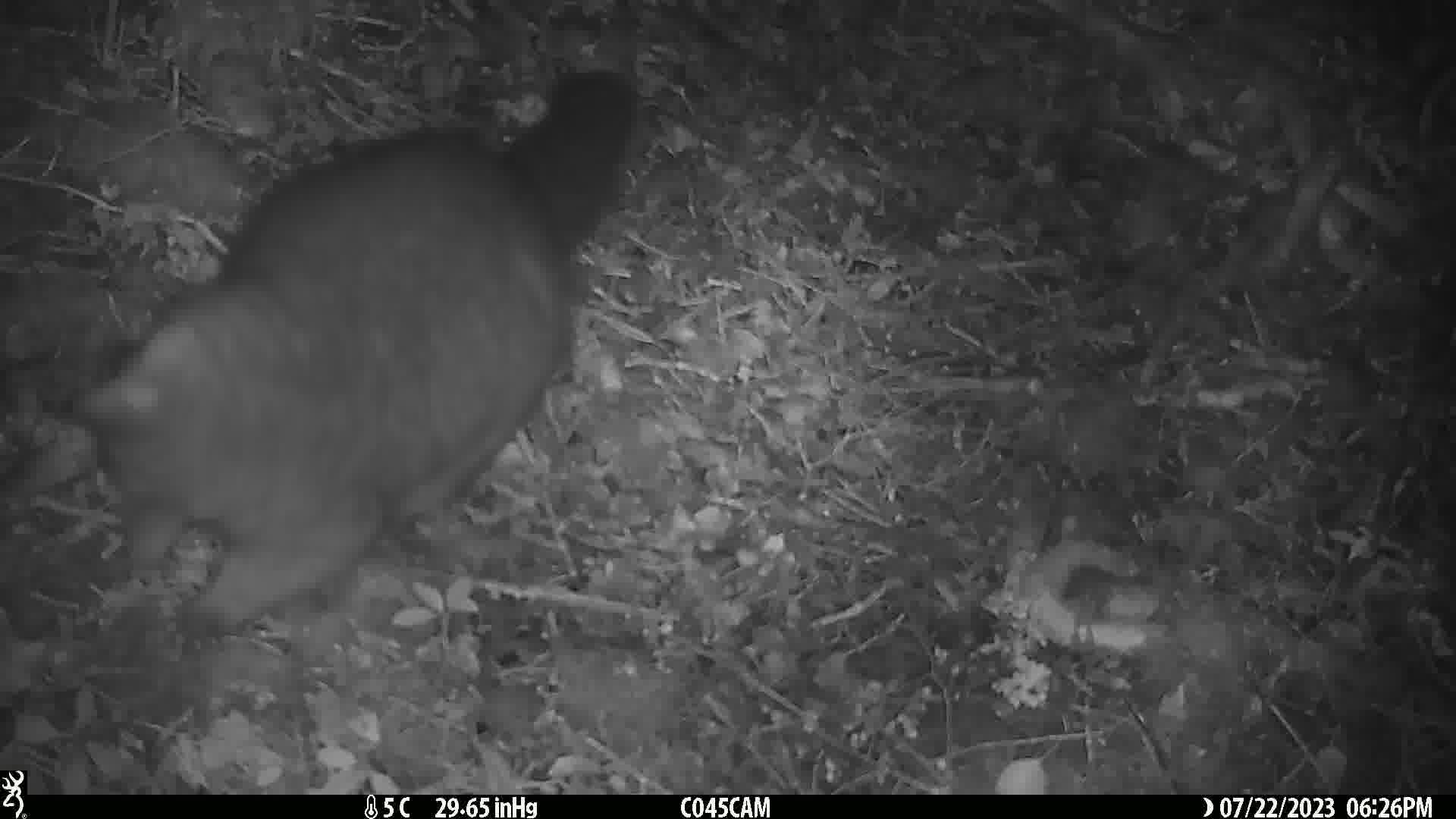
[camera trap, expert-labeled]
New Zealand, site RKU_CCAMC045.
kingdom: Animalia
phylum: Chordata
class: Mammalia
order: Diprotodontia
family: Phalangeridae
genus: Trichosurus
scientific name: Trichosurus vulpecula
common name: common brushtail possum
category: possum